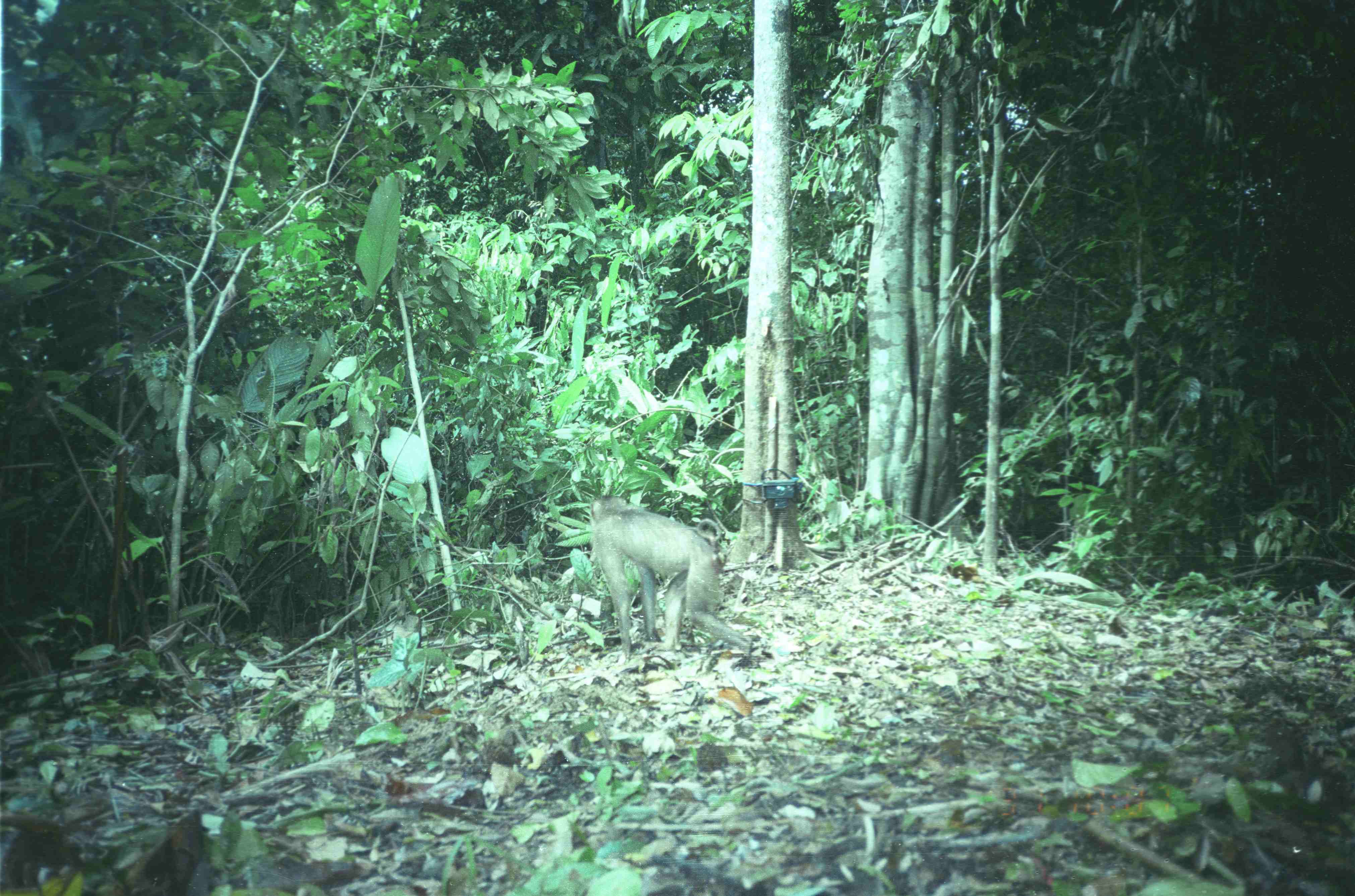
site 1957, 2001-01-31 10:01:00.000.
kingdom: Animalia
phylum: Chordata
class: Mammalia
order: Primates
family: Cercopithecidae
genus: Macaca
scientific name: Macaca nemestrina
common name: southern pig-tailed macaque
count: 1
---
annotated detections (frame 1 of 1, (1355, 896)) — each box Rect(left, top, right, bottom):
macaca nemestrina: Rect(588, 493, 756, 669)